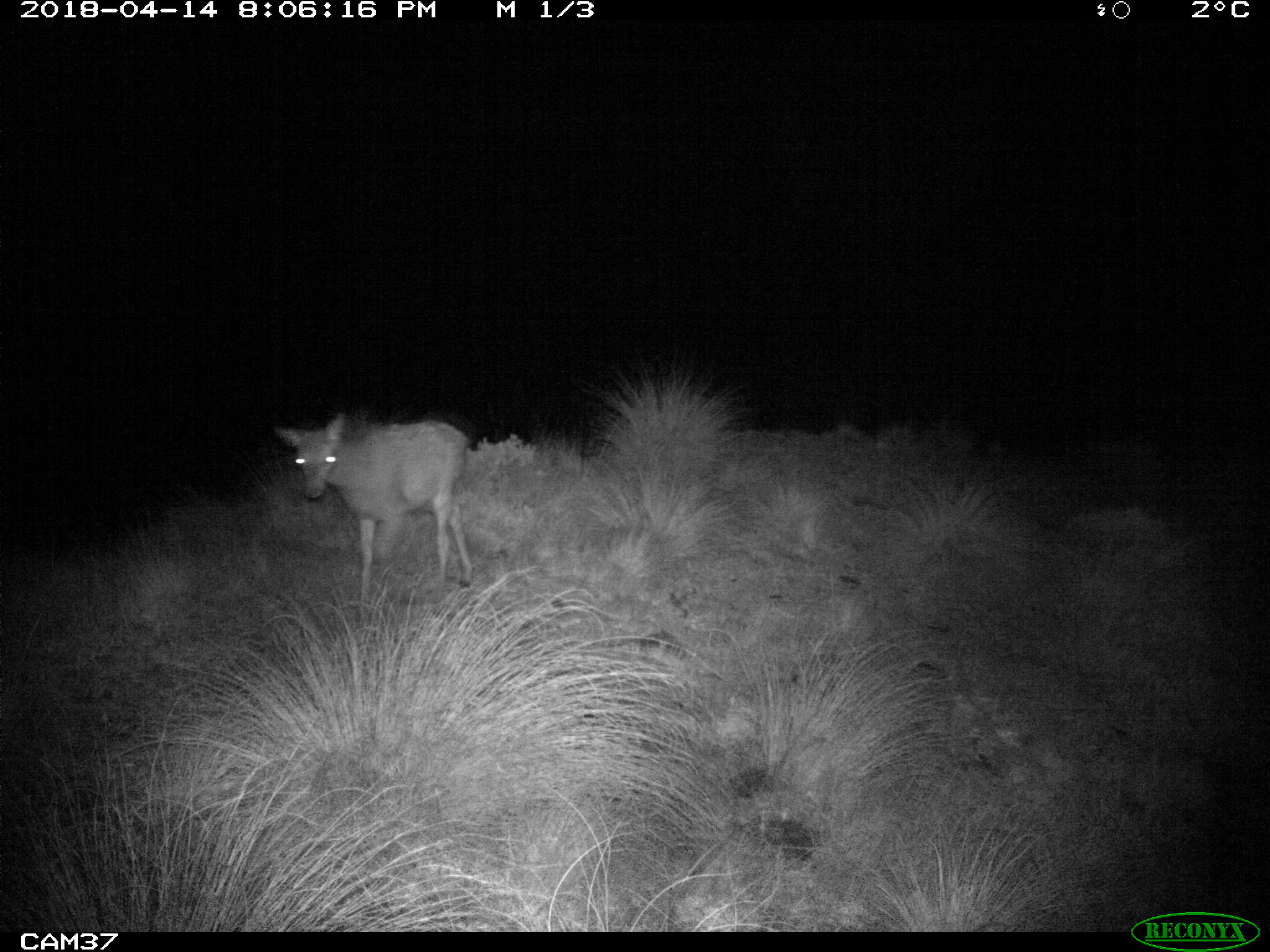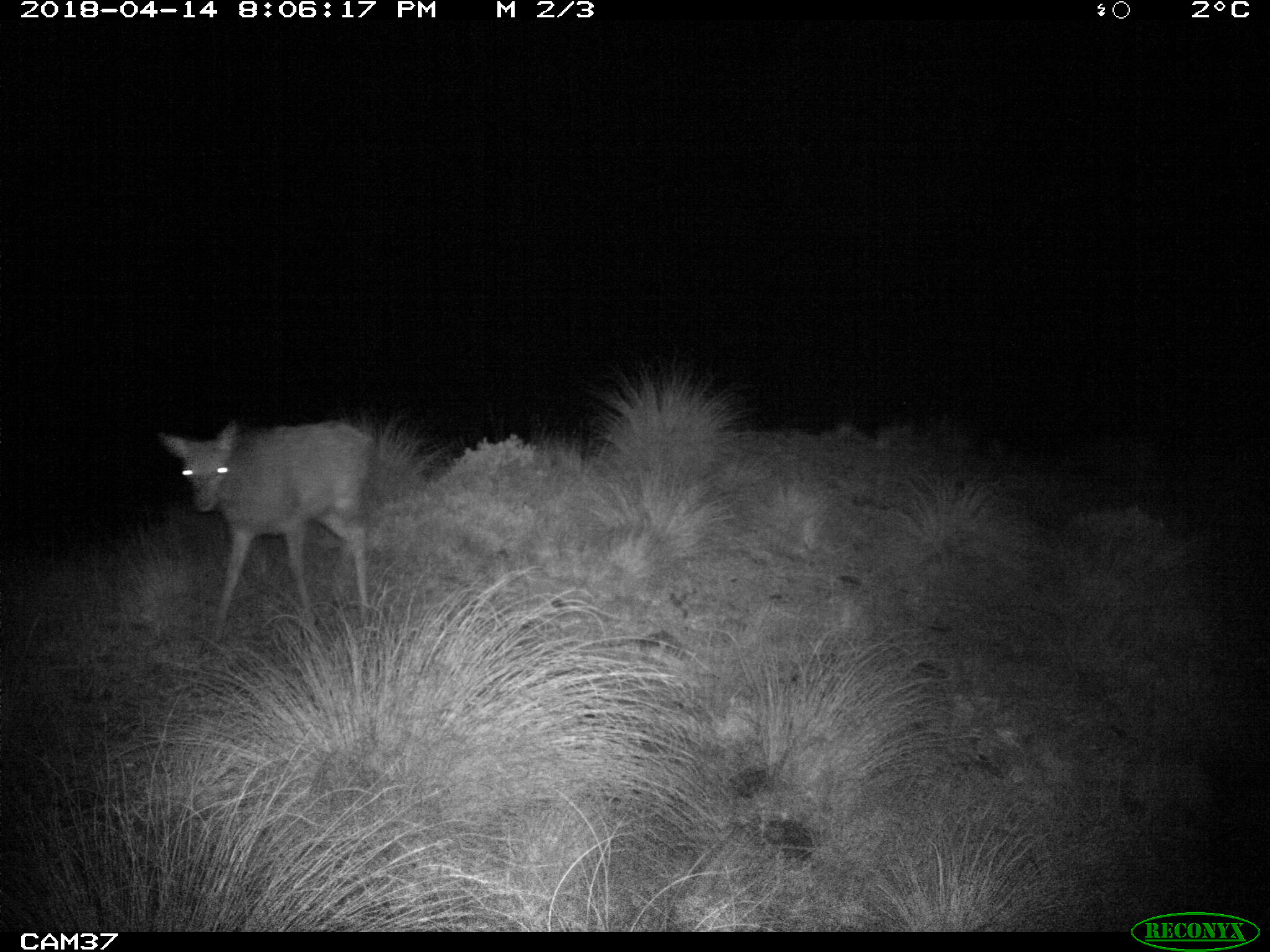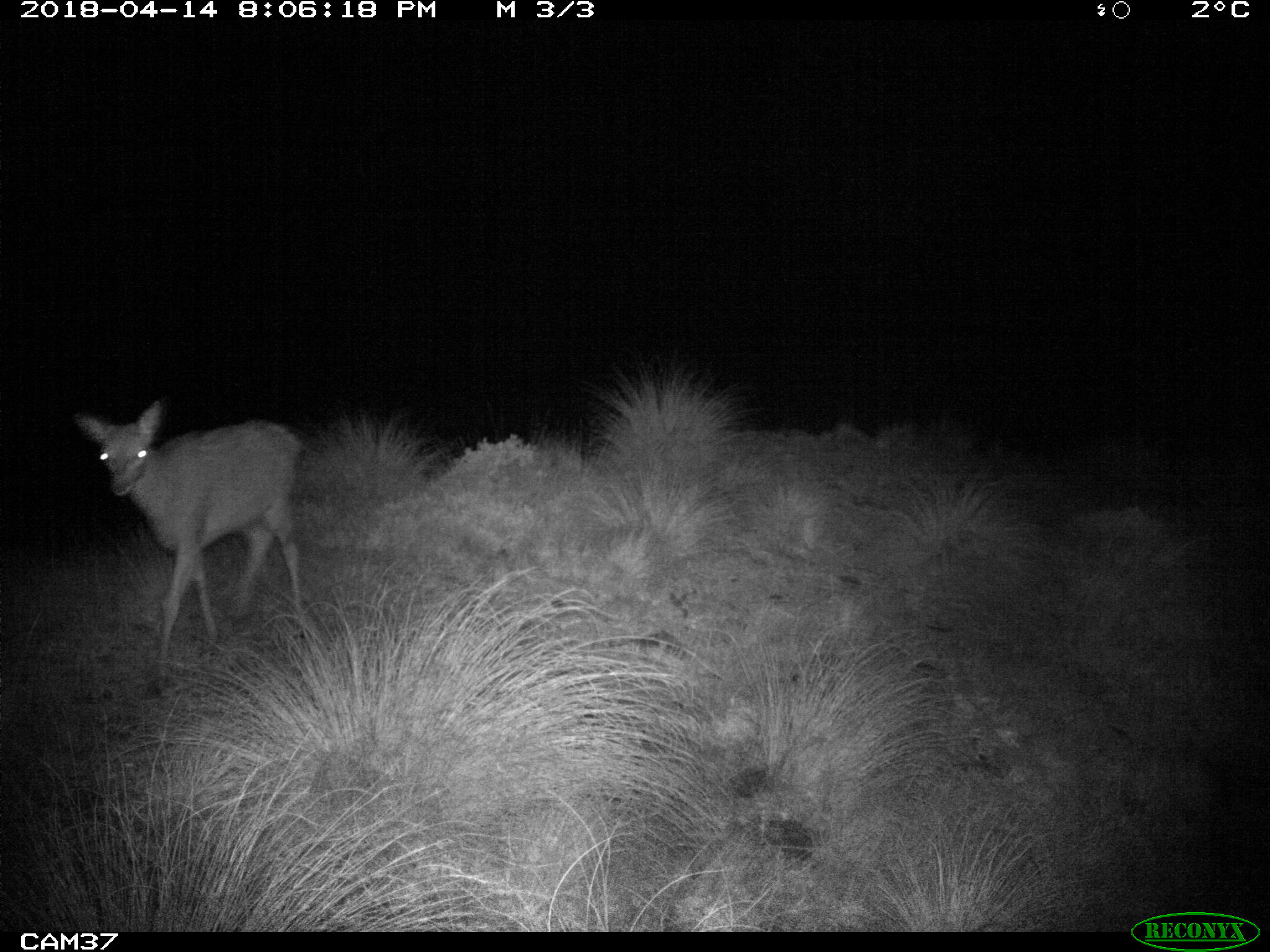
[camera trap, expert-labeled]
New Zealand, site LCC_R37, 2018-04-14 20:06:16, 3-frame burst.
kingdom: Animalia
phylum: Chordata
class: Mammalia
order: Artiodactyla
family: Cervidae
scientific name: Cervidae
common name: deer